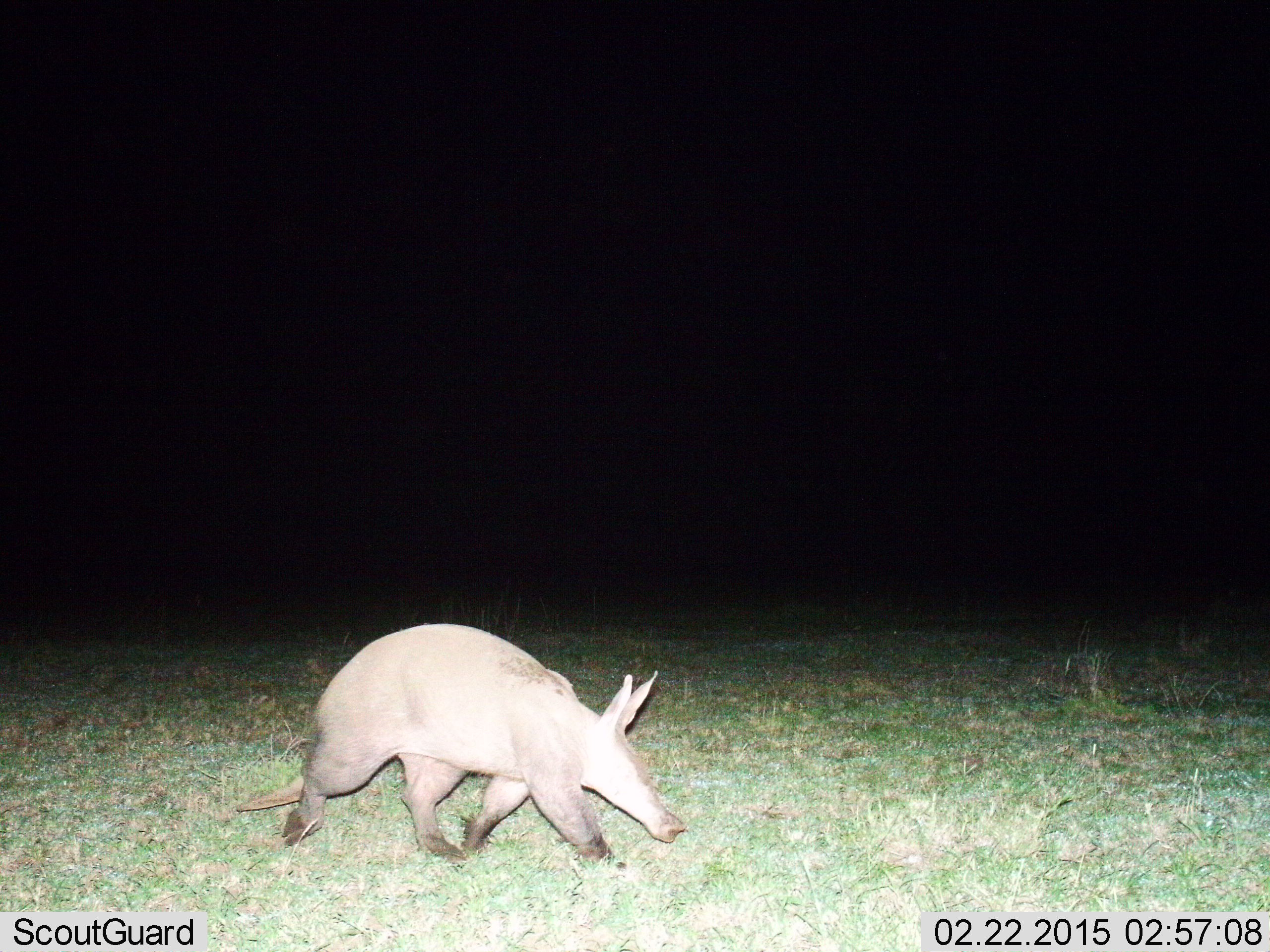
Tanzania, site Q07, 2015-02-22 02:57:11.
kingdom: Animalia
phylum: Chordata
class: Mammalia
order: Tubulidentata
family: Orycteropodidae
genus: Orycteropus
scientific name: Orycteropus afer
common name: aardvark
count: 1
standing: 10%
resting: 0%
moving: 90%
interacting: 0%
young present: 0%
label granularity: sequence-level